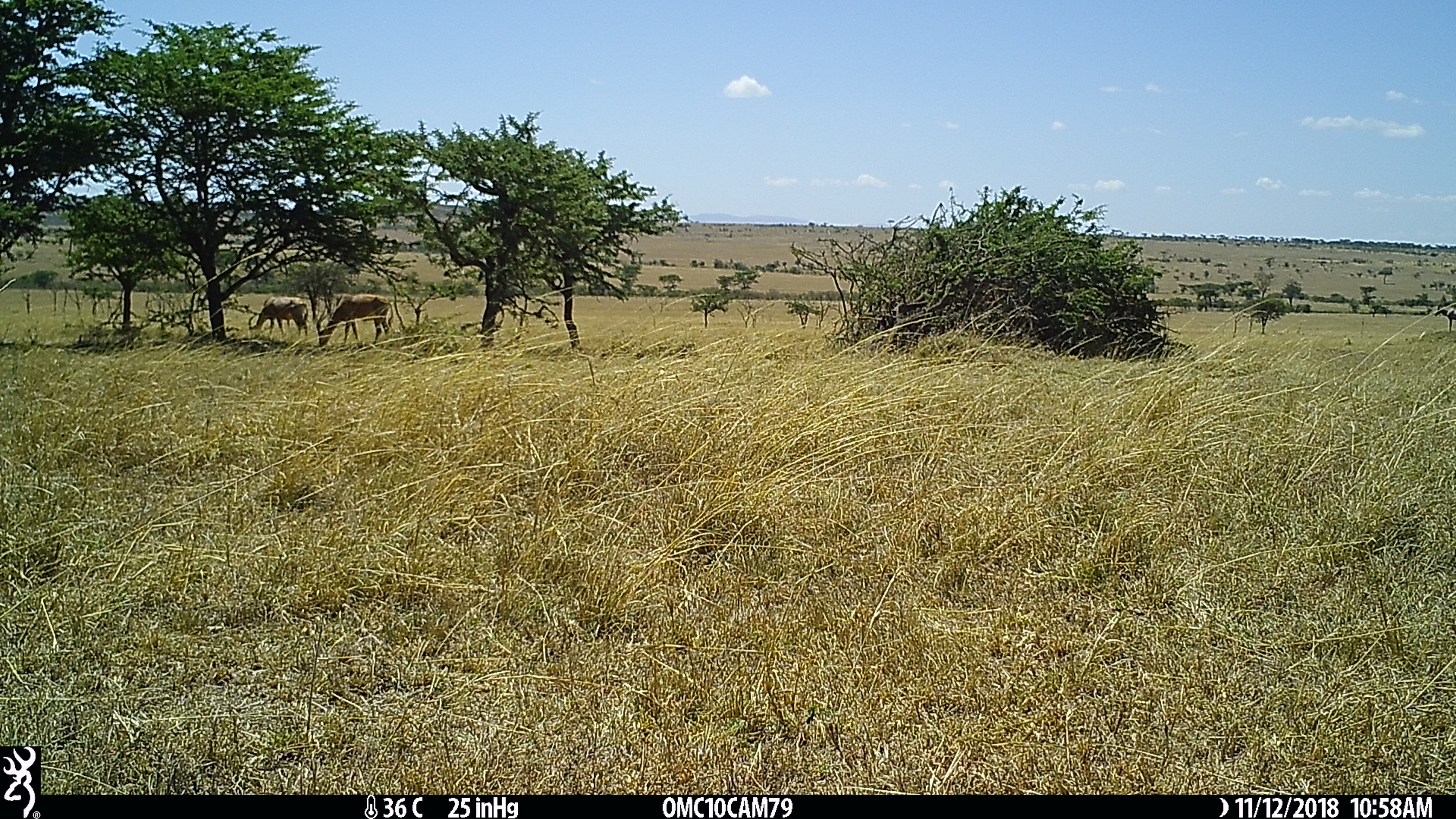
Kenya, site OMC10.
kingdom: Animalia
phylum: Chordata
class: Mammalia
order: Artiodactyla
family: Bovidae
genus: Damaliscus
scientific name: Damaliscus lunatus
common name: topi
Topi (Damaliscus lunatus).